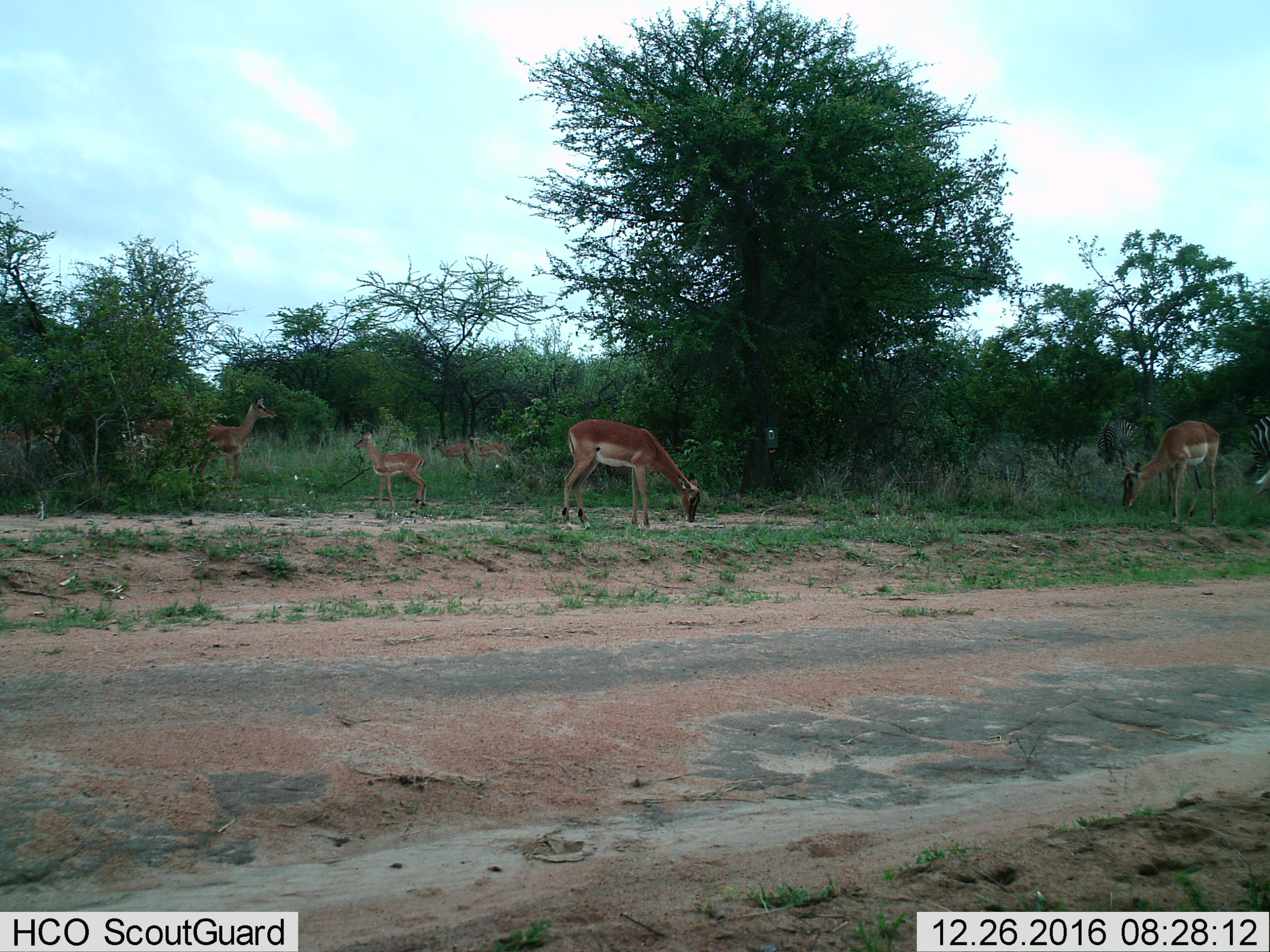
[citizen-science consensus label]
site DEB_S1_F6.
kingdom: Animalia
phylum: Chordata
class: Mammalia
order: Artiodactyla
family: Bovidae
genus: Aepyceros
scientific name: Aepyceros melampus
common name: impala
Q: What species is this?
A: Impala (Aepyceros melampus).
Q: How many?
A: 8.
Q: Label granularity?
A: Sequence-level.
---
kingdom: Animalia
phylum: Chordata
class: Mammalia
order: Perissodactyla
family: Equidae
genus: Equus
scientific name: Equus quagga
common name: plains zebra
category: zebraplains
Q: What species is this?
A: Zebraplains (plains zebra) (Equus quagga).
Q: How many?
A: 2.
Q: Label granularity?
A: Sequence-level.